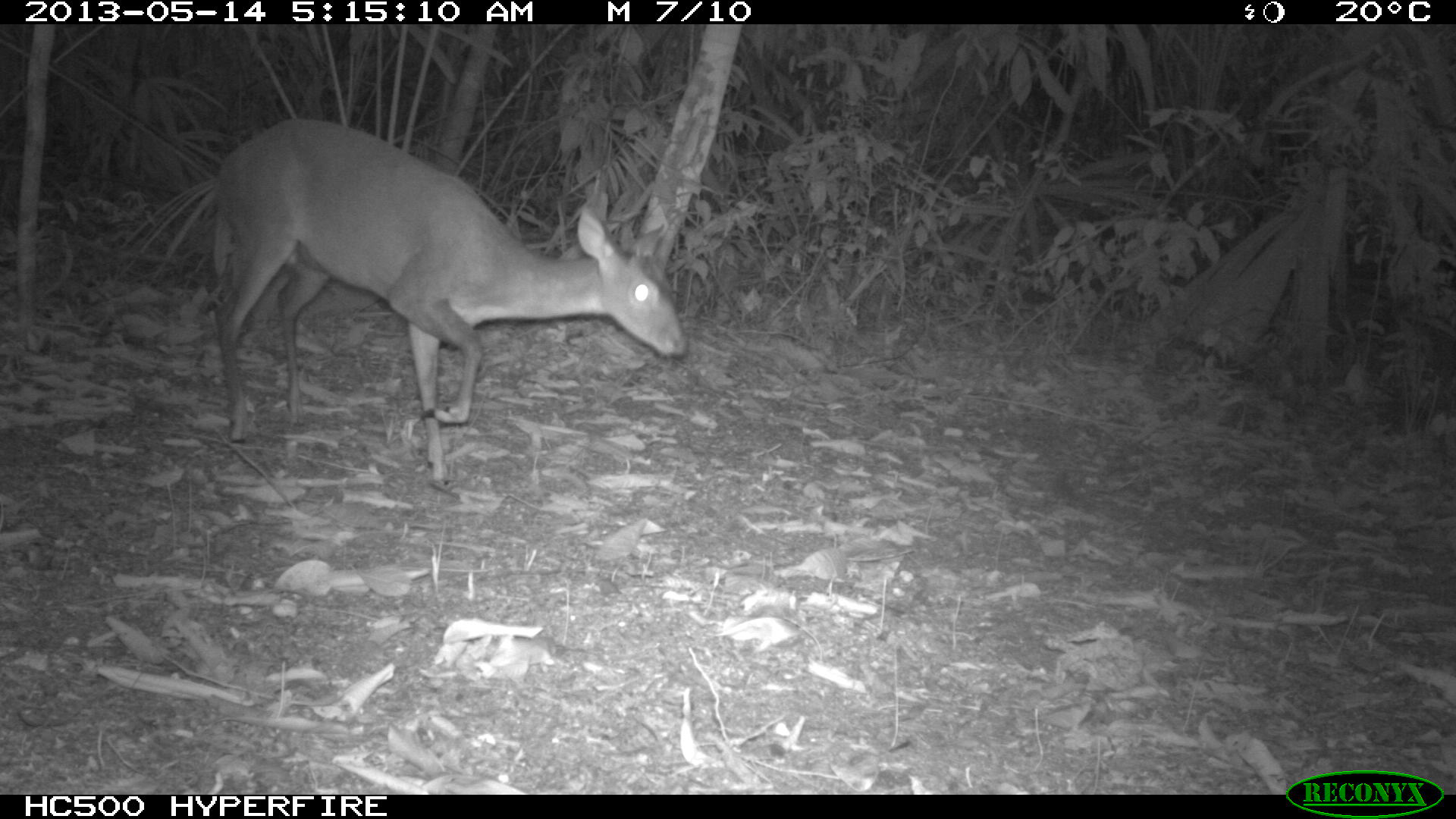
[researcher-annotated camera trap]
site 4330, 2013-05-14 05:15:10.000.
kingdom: Animalia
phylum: Chordata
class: Mammalia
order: Artiodactyla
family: Cervidae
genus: Mazama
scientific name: Mazama temama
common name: central american red brocket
Mazama temama (central american red brocket), count 1, sex female.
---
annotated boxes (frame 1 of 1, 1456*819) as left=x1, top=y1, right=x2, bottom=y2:
mazama temama: left=208, top=116, right=688, bottom=491